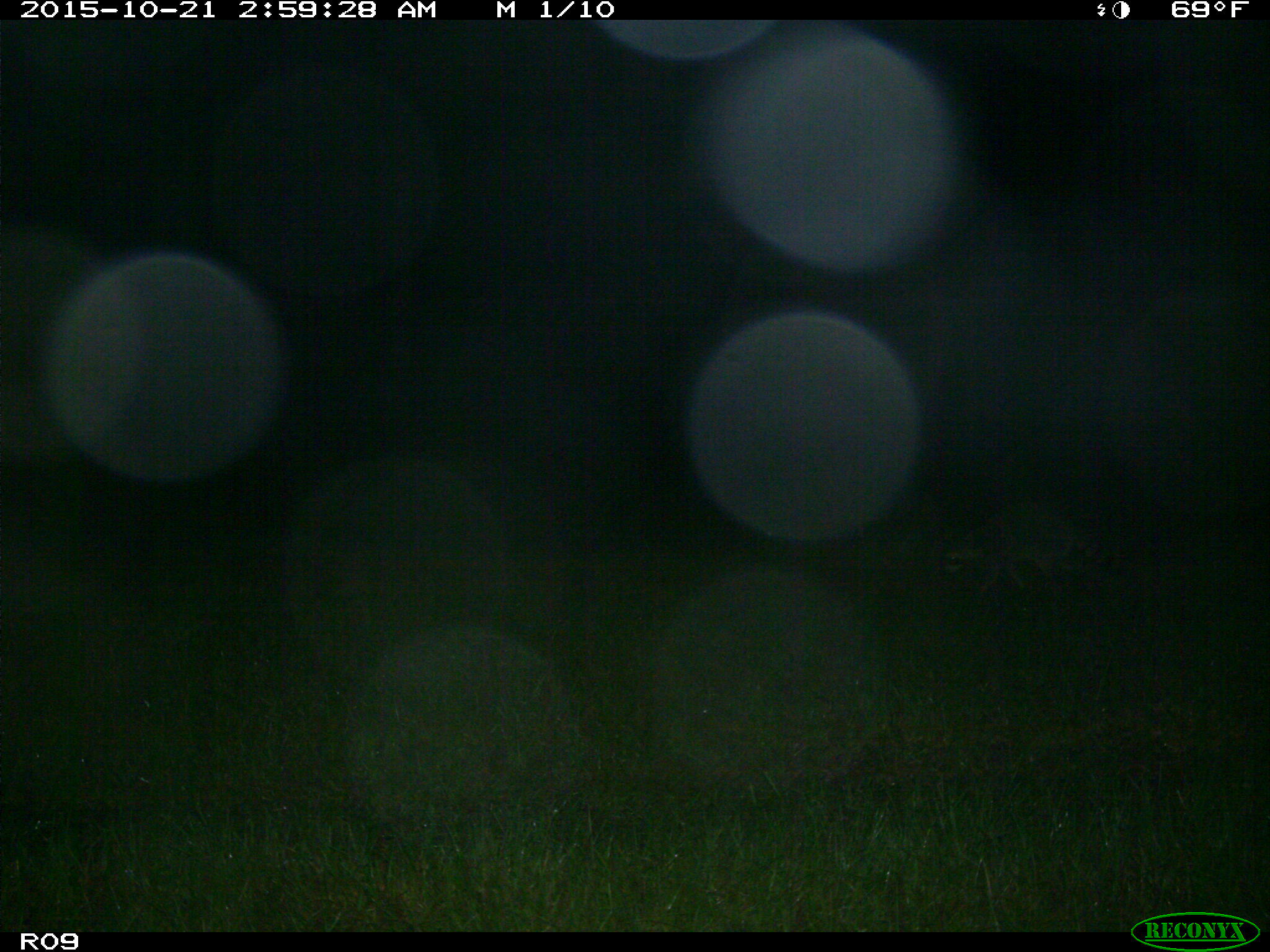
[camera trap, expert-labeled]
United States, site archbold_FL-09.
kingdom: Animalia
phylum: Chordata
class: Mammalia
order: Carnivora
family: Procyonidae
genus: Procyon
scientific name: Procyon lotor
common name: common raccoon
Procyon lotor (common raccoon).